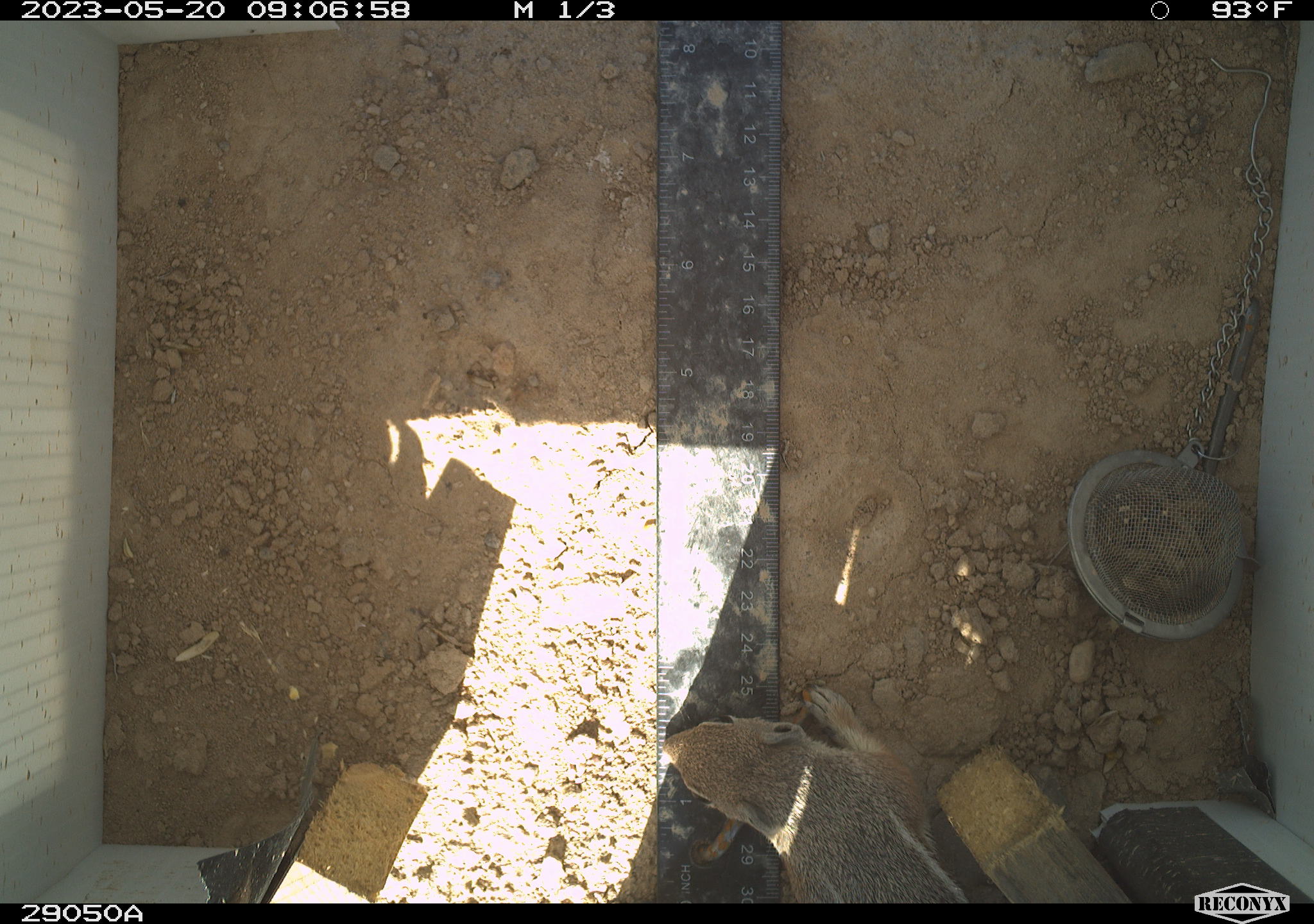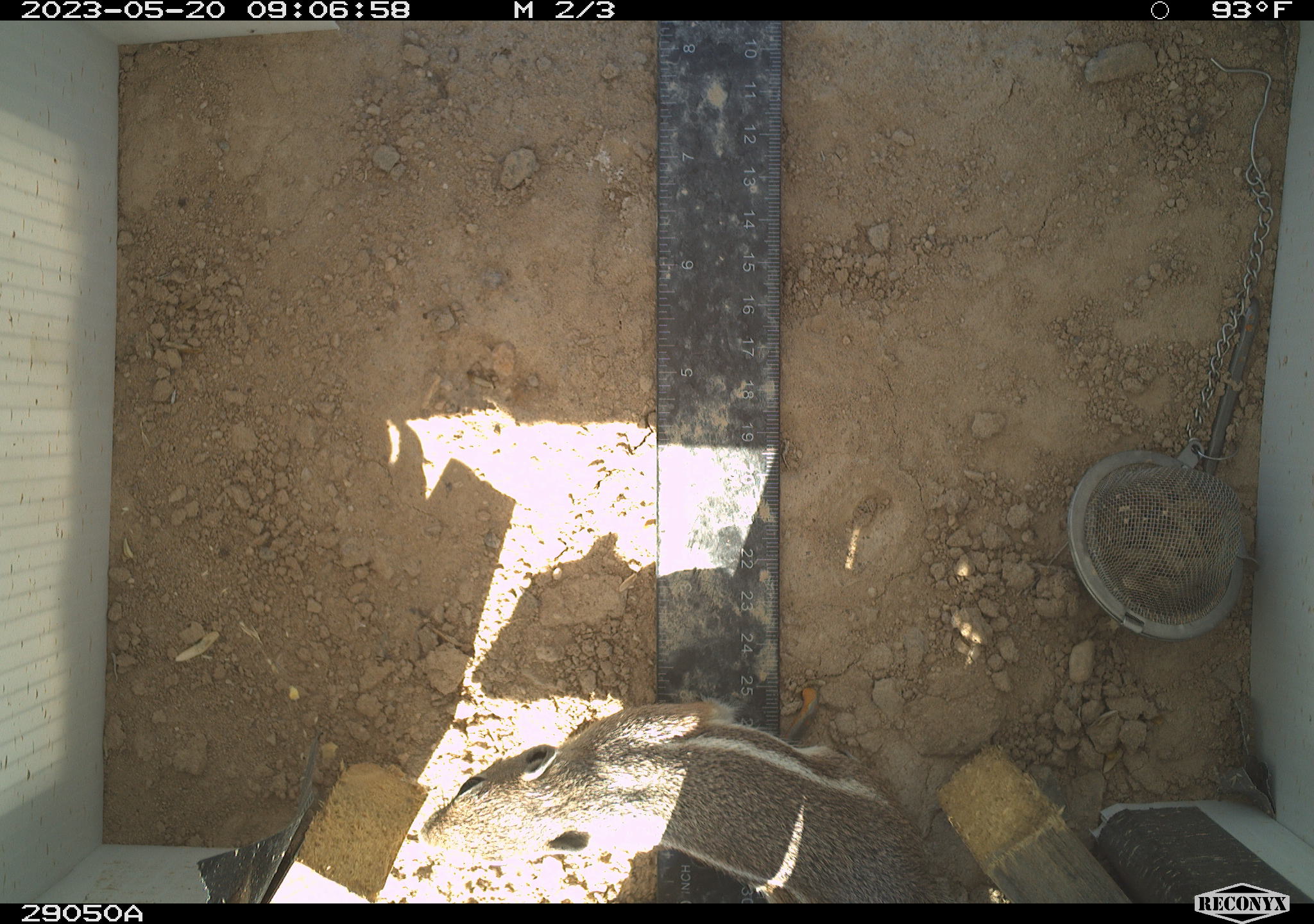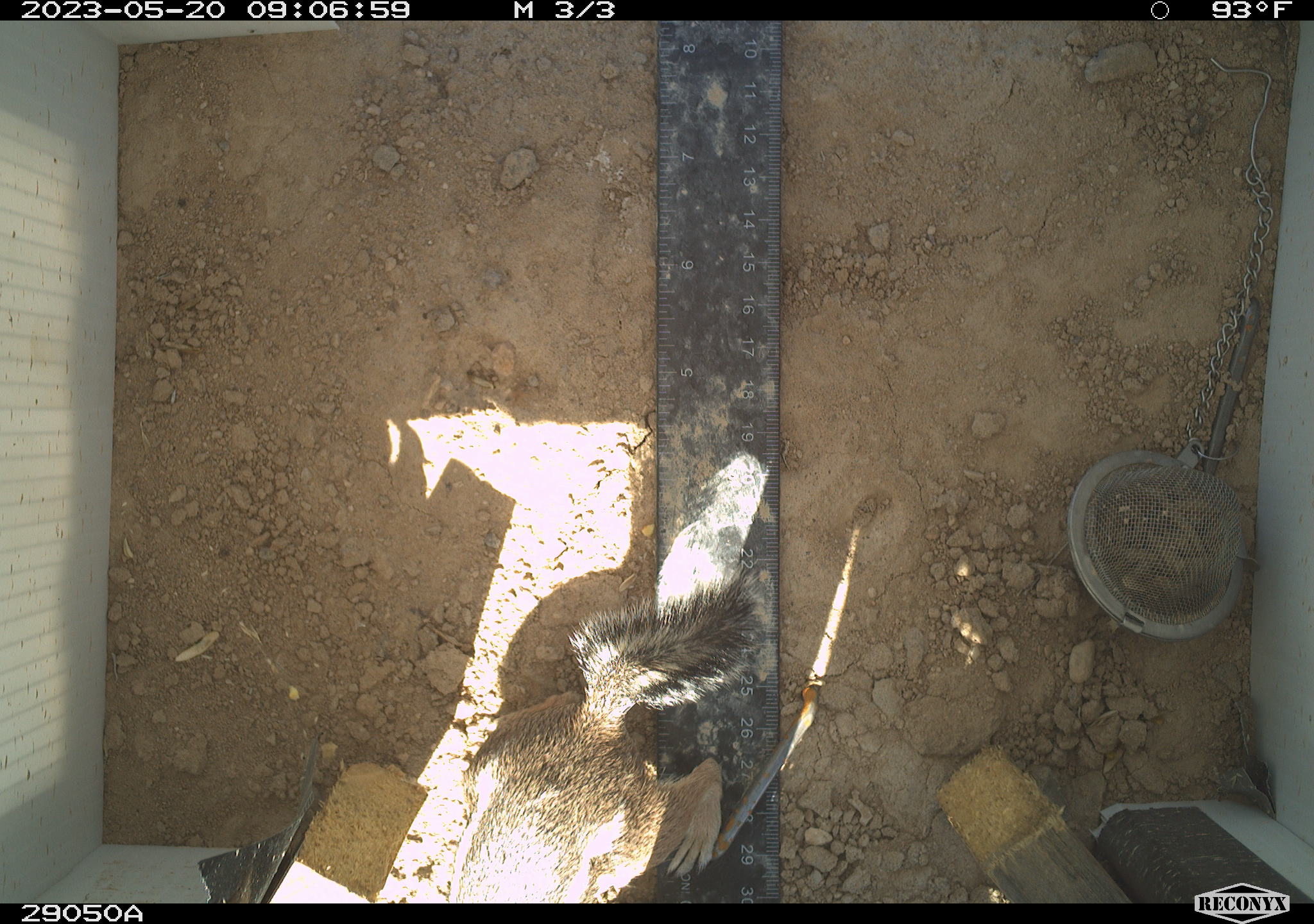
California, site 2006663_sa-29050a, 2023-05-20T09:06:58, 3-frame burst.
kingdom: Animalia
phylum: Chordata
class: Mammalia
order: Rodentia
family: Sciuridae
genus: Ammospermophilus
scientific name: Ammospermophilus leucurus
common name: white-tailed antelope squirrel